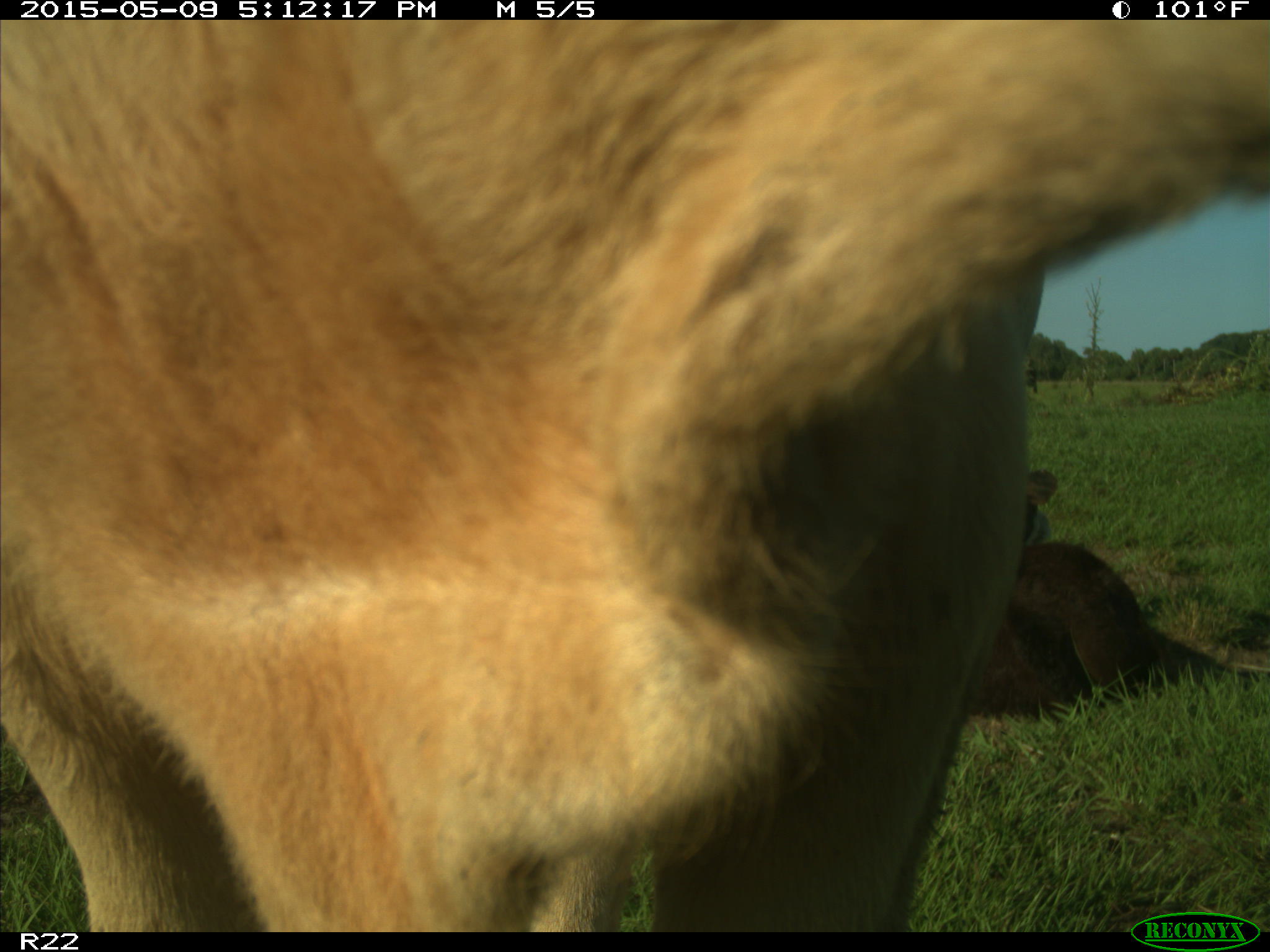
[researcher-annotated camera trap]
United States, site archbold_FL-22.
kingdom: Animalia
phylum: Chordata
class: Mammalia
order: Artiodactyla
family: Bovidae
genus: Bos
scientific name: Bos taurus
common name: domestic cow